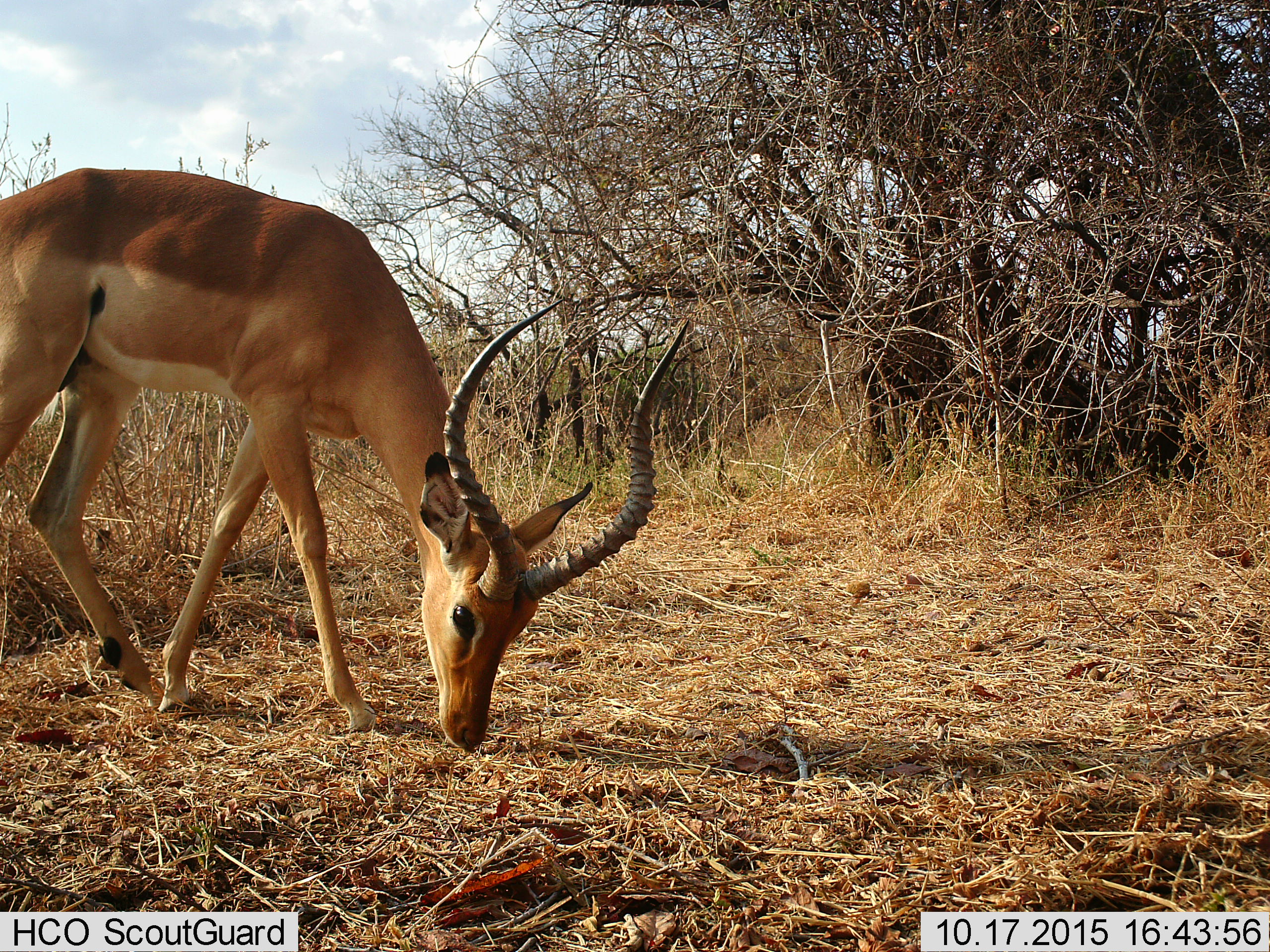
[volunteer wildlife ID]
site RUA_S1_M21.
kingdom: Animalia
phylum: Chordata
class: Mammalia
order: Artiodactyla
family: Bovidae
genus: Aepyceros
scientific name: Aepyceros melampus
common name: impala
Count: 1.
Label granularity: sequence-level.